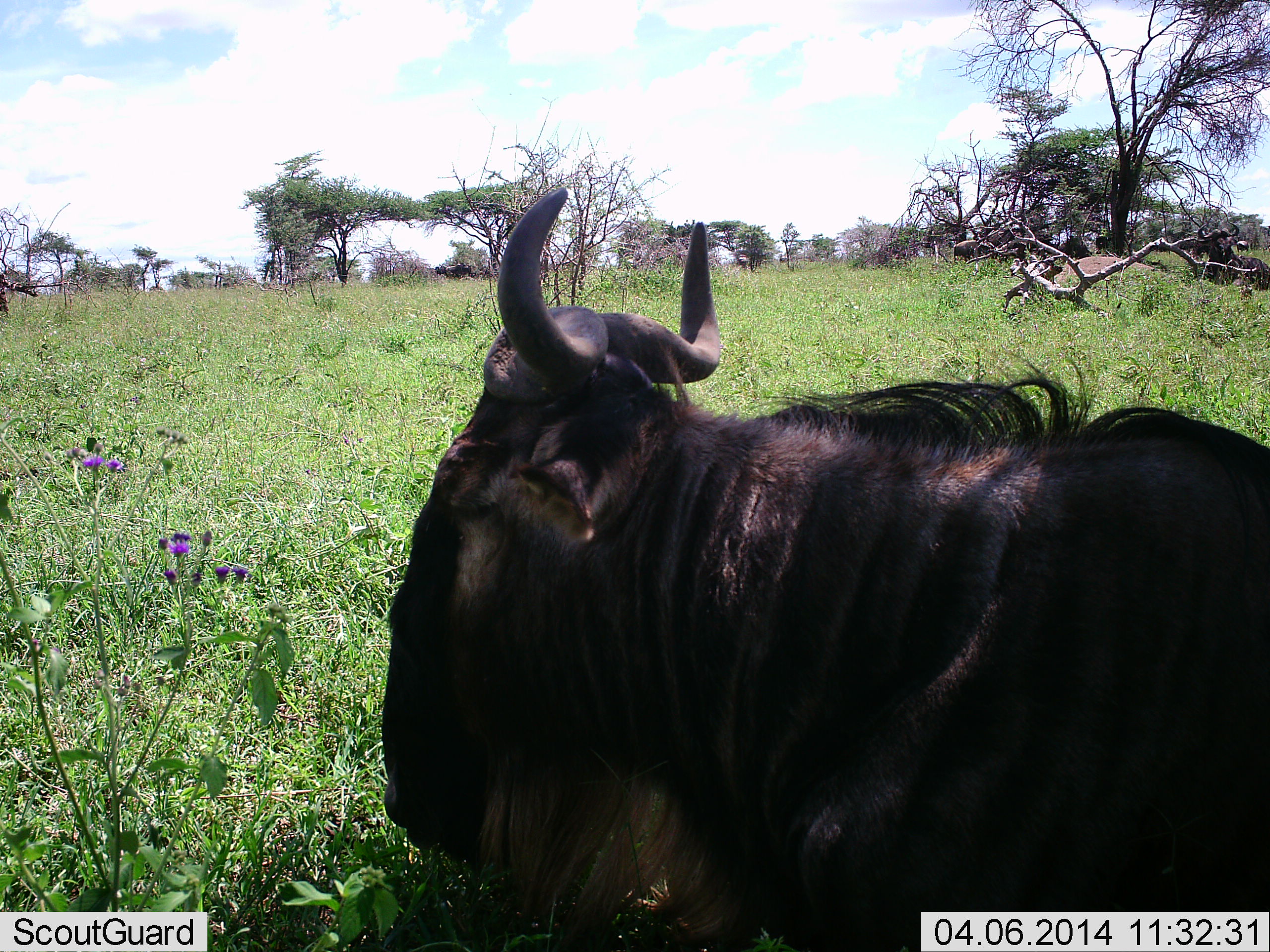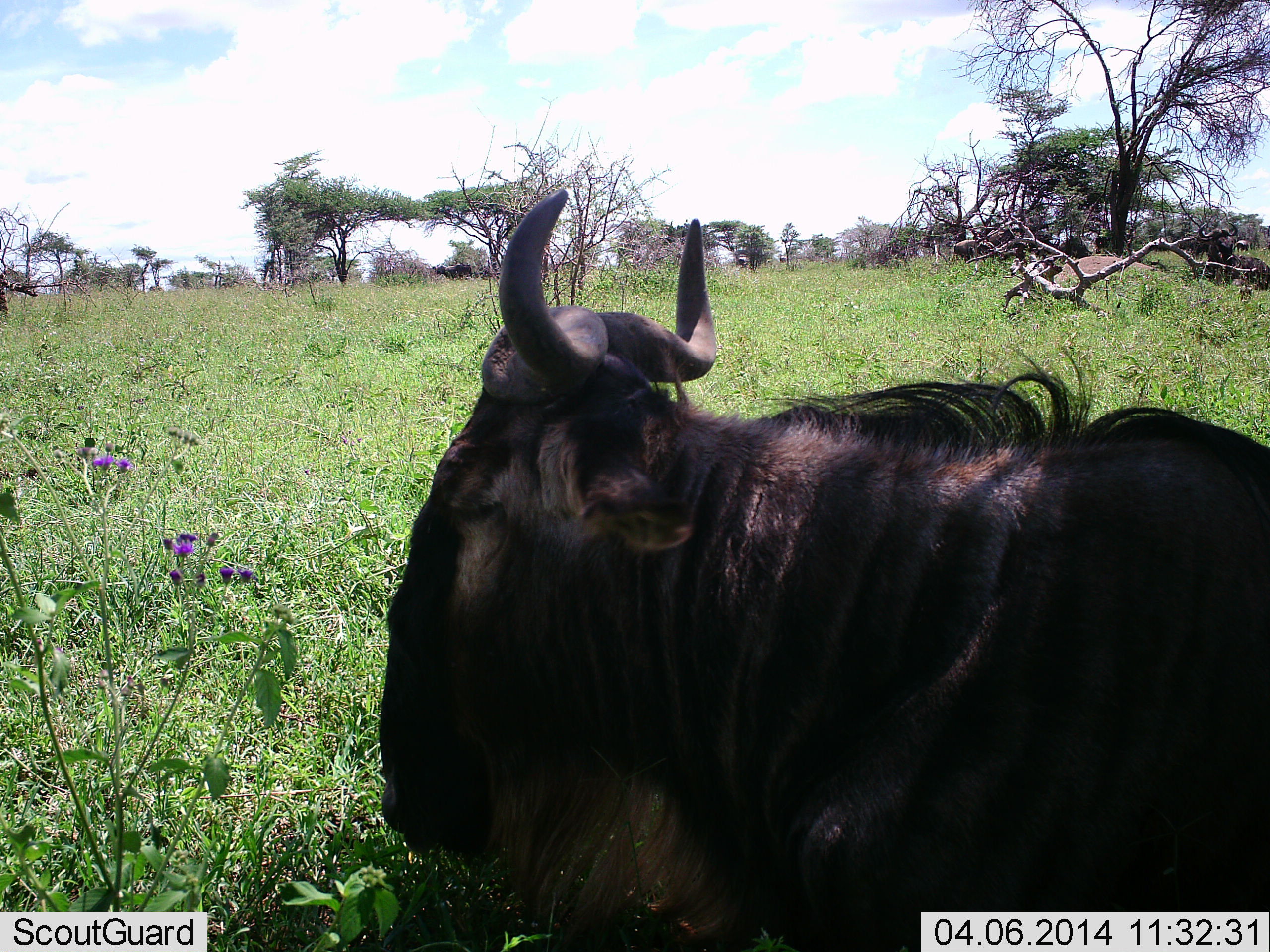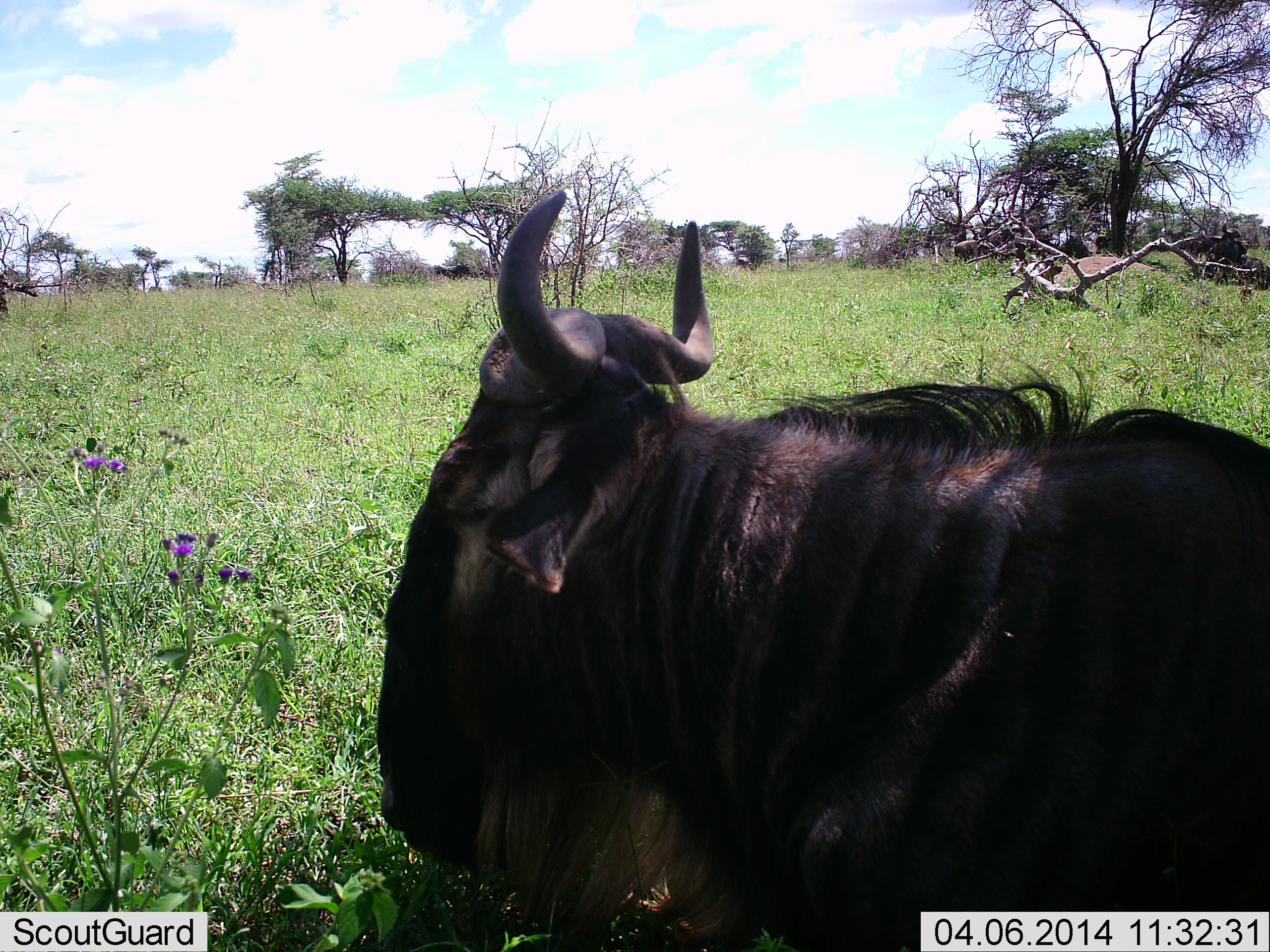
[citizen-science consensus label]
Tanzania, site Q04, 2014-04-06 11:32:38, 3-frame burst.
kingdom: Animalia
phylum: Chordata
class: Mammalia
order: Artiodactyla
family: Bovidae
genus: Connochaetes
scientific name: Connochaetes taurinus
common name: blue wildebeest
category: wildebeest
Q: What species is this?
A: Wildebeest (blue wildebeest) (Connochaetes taurinus).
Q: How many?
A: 2.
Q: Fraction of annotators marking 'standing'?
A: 30%.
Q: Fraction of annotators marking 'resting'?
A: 100%.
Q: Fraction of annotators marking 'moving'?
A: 0%.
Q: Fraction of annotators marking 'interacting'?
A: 0%.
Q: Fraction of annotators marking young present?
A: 0%.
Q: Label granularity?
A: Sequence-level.